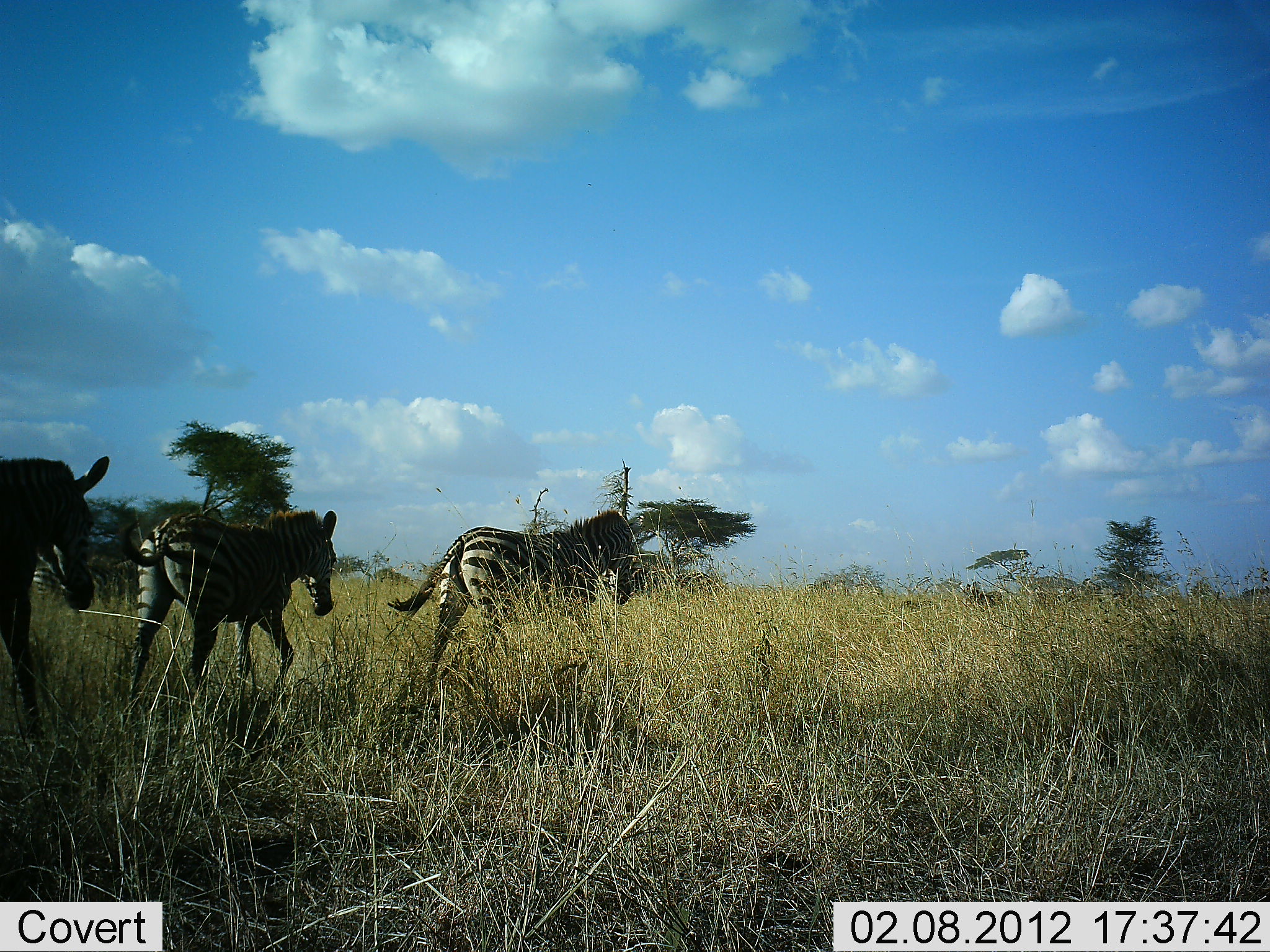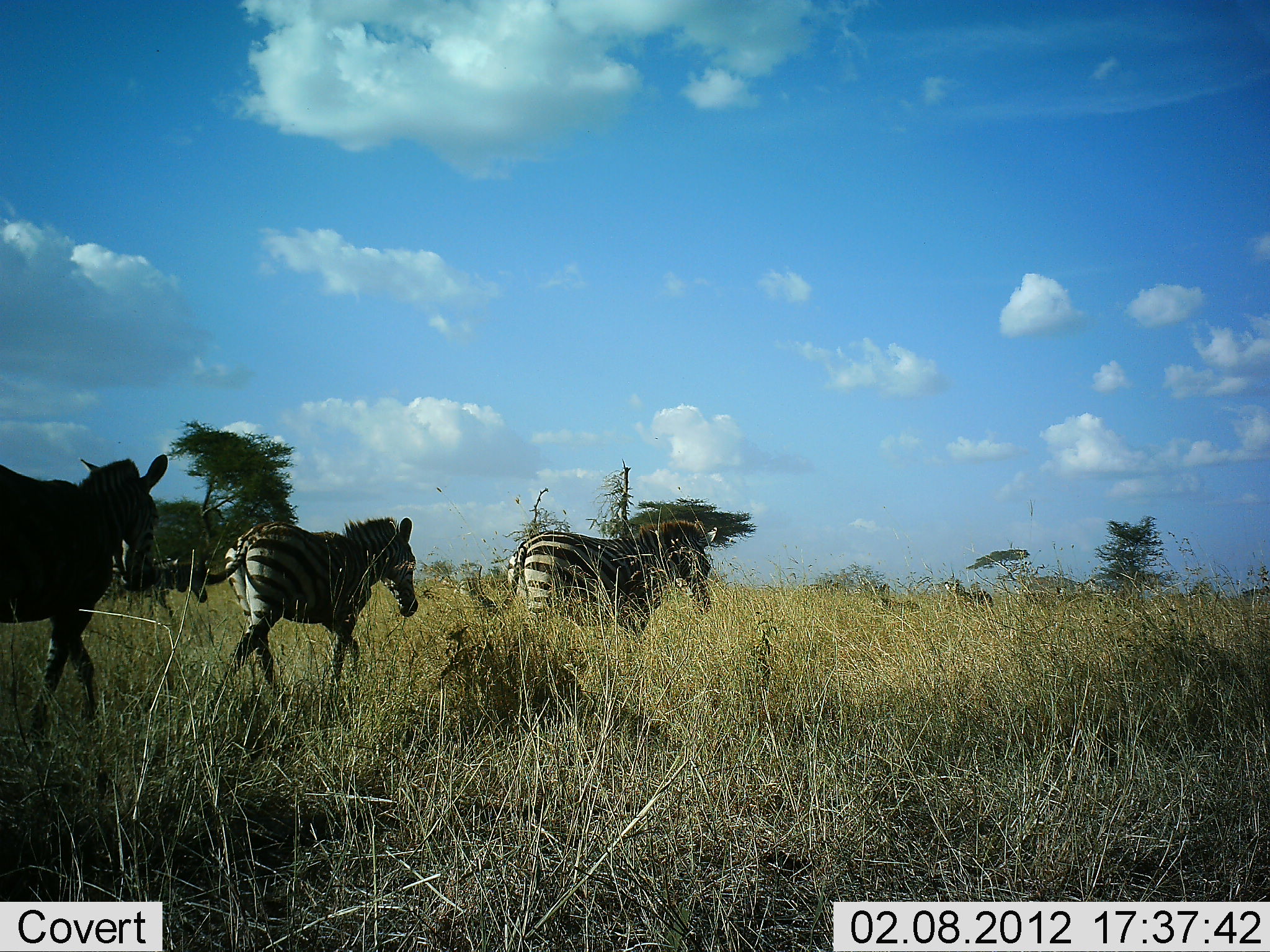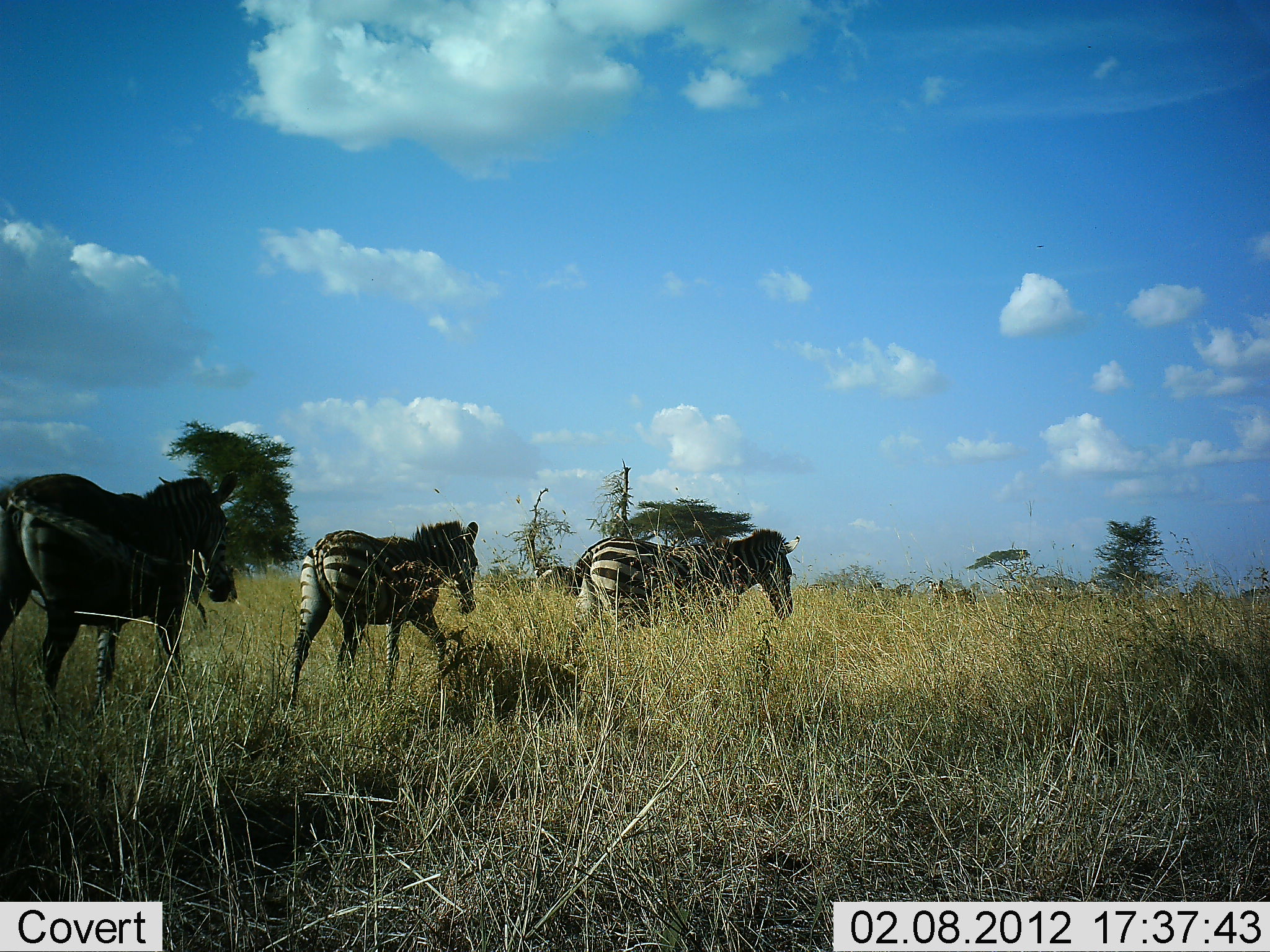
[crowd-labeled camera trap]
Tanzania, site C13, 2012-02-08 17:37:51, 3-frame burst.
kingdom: Animalia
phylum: Chordata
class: Mammalia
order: Perissodactyla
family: Equidae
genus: Equus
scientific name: Equus quagga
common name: plains zebra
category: zebra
Zebra (plains zebra) (Equus quagga), count 3. Behavior (volunteer vote fractions): standing 19%, resting 0%, moving 100%, interacting 0%. Young present (vote fraction): 12%. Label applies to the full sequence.